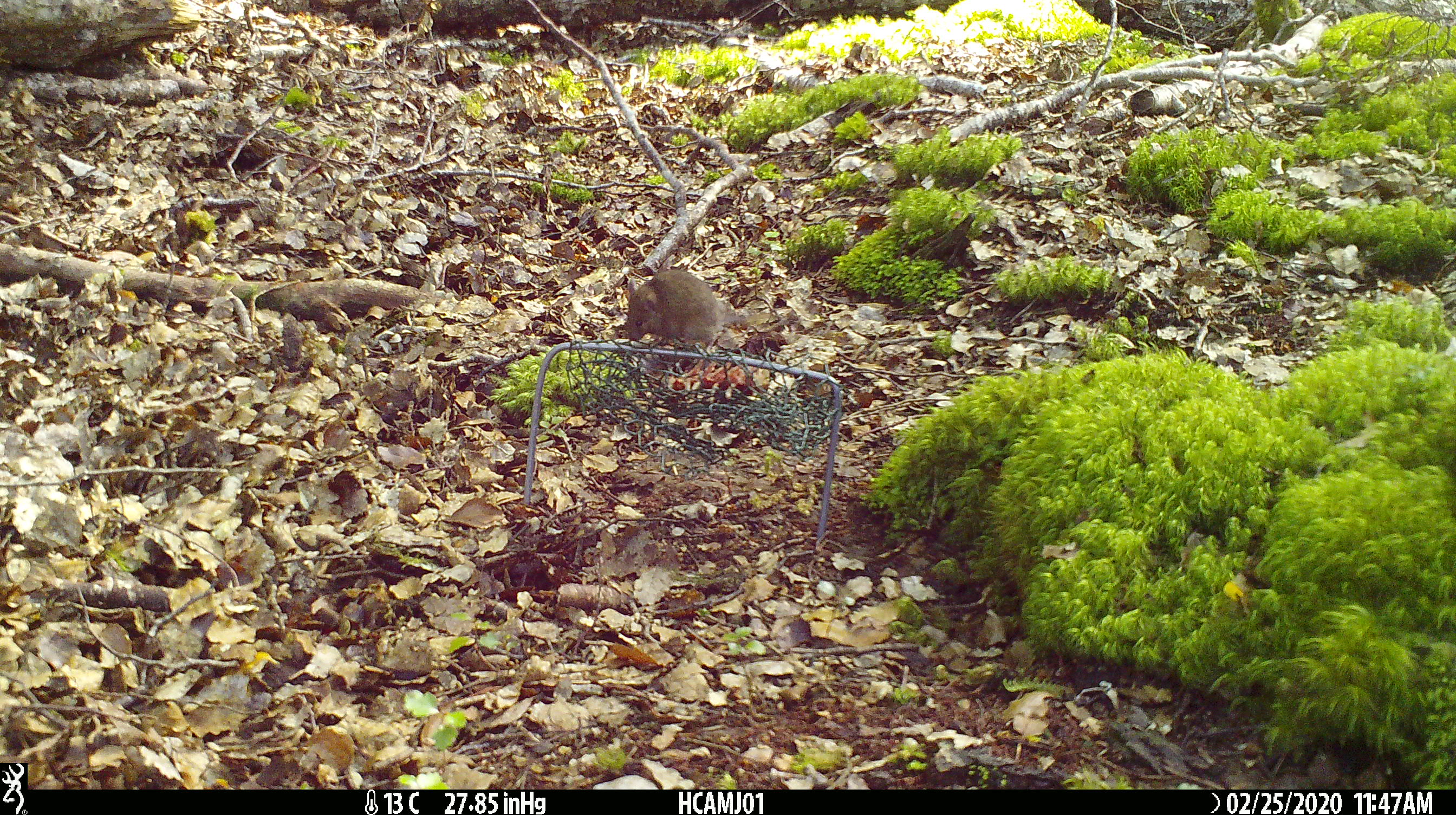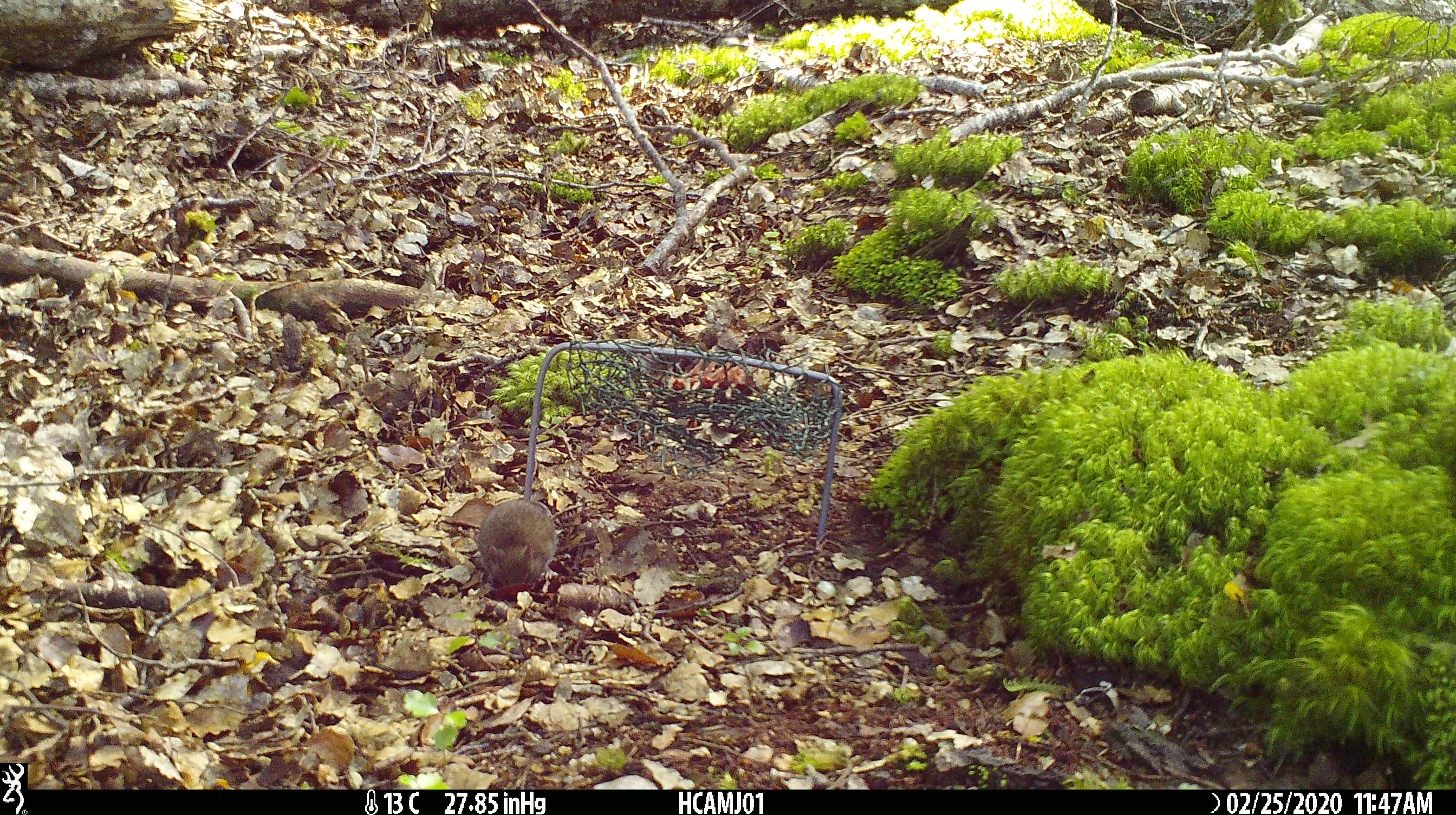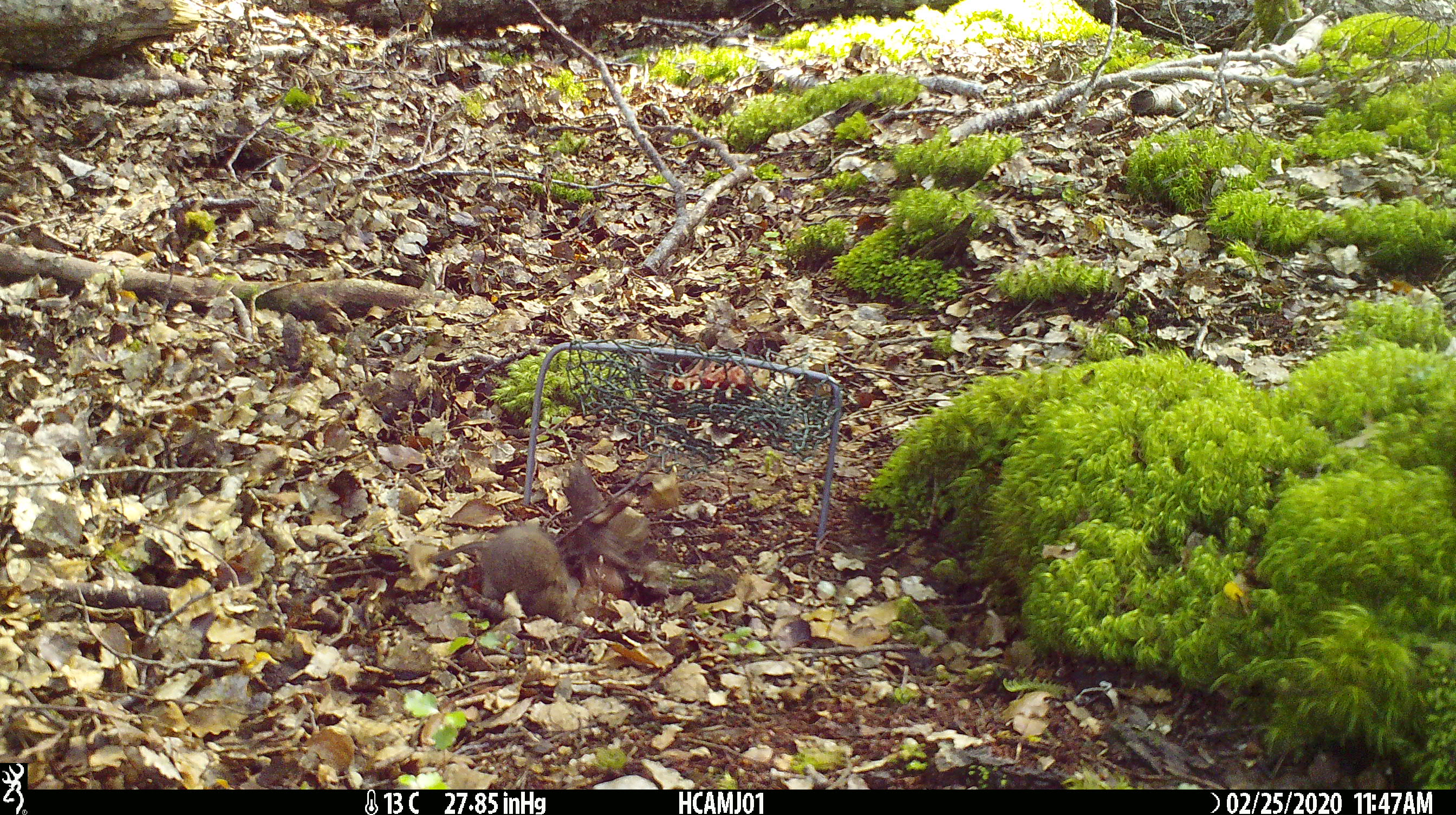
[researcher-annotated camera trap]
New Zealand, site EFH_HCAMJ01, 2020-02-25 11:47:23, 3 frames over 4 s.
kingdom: Animalia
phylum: Chordata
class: Mammalia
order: Rodentia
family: Muridae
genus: Mus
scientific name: Mus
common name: mouse